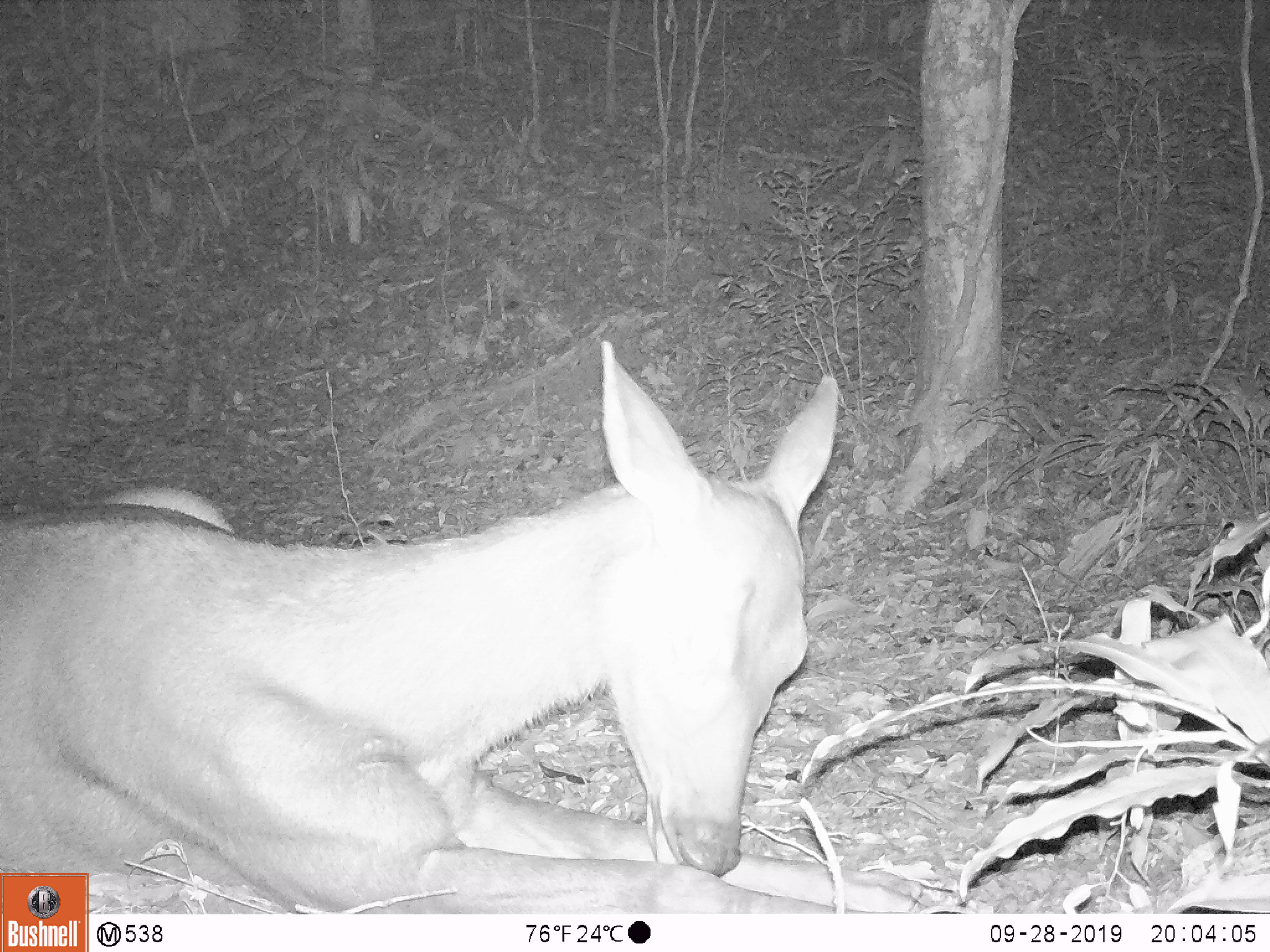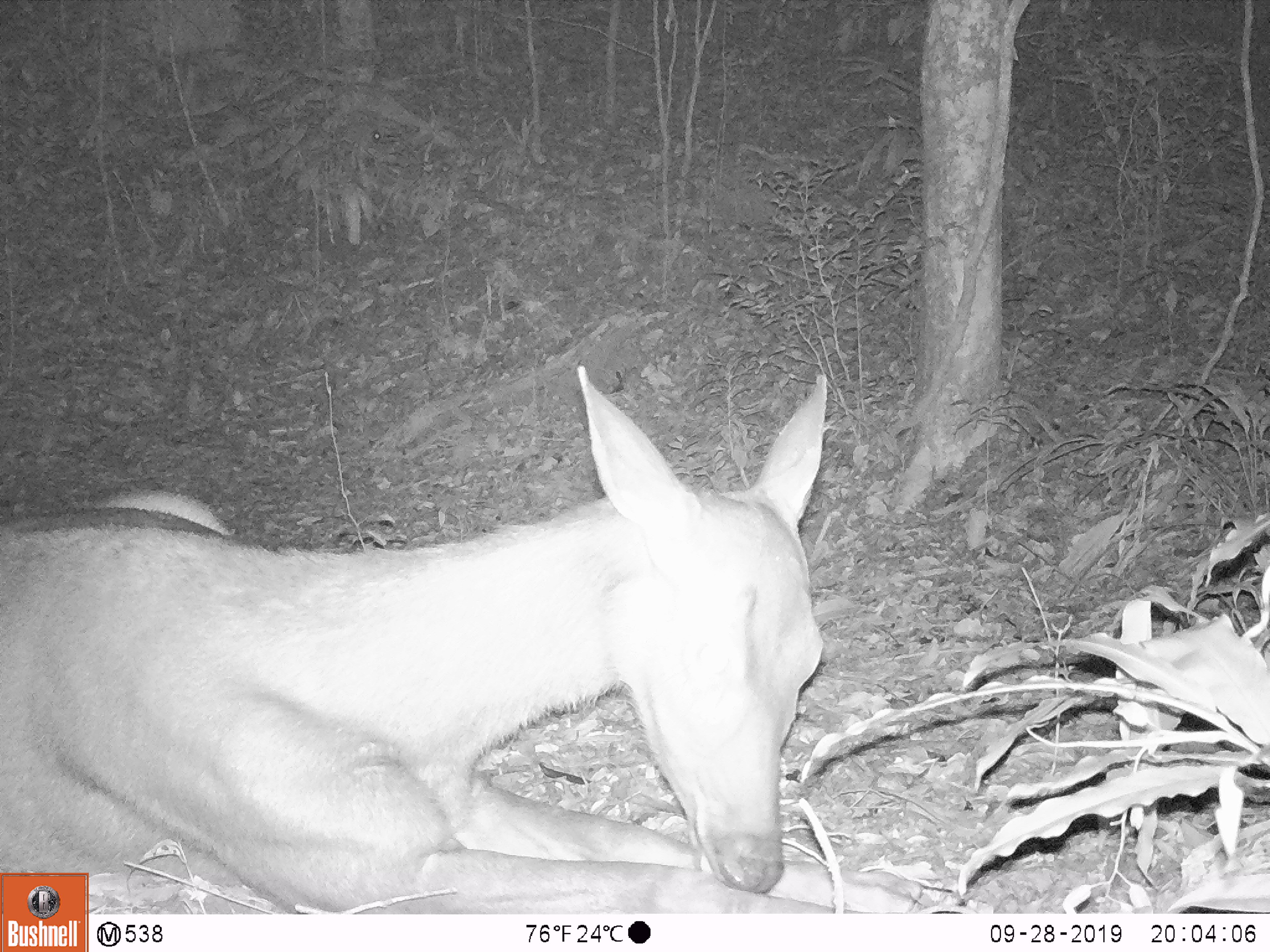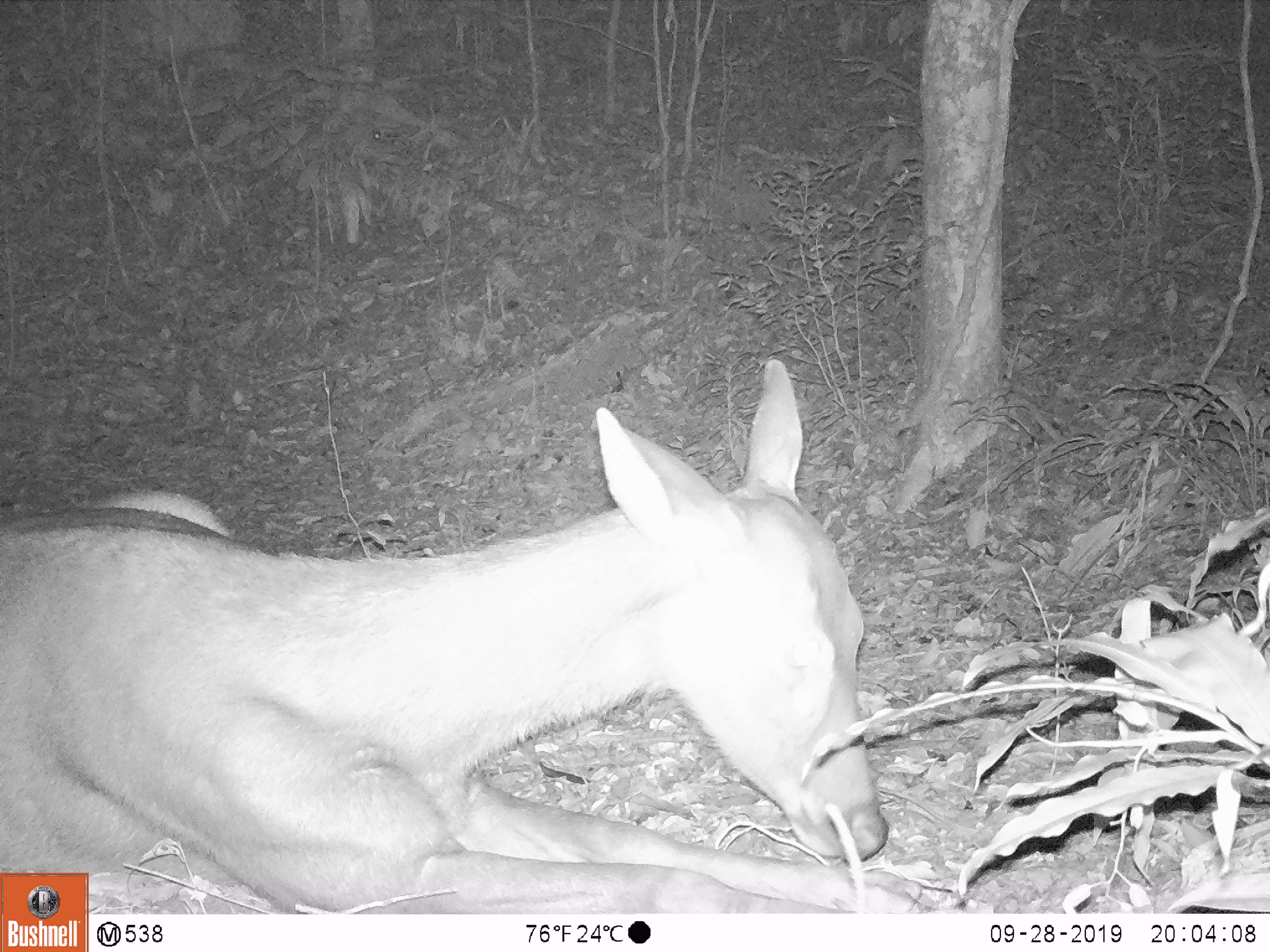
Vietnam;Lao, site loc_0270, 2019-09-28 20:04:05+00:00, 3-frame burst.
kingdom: Animalia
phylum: Chordata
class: Mammalia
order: Artiodactyla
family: Cervidae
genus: Rusa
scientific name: Rusa unicolor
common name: sambar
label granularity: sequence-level